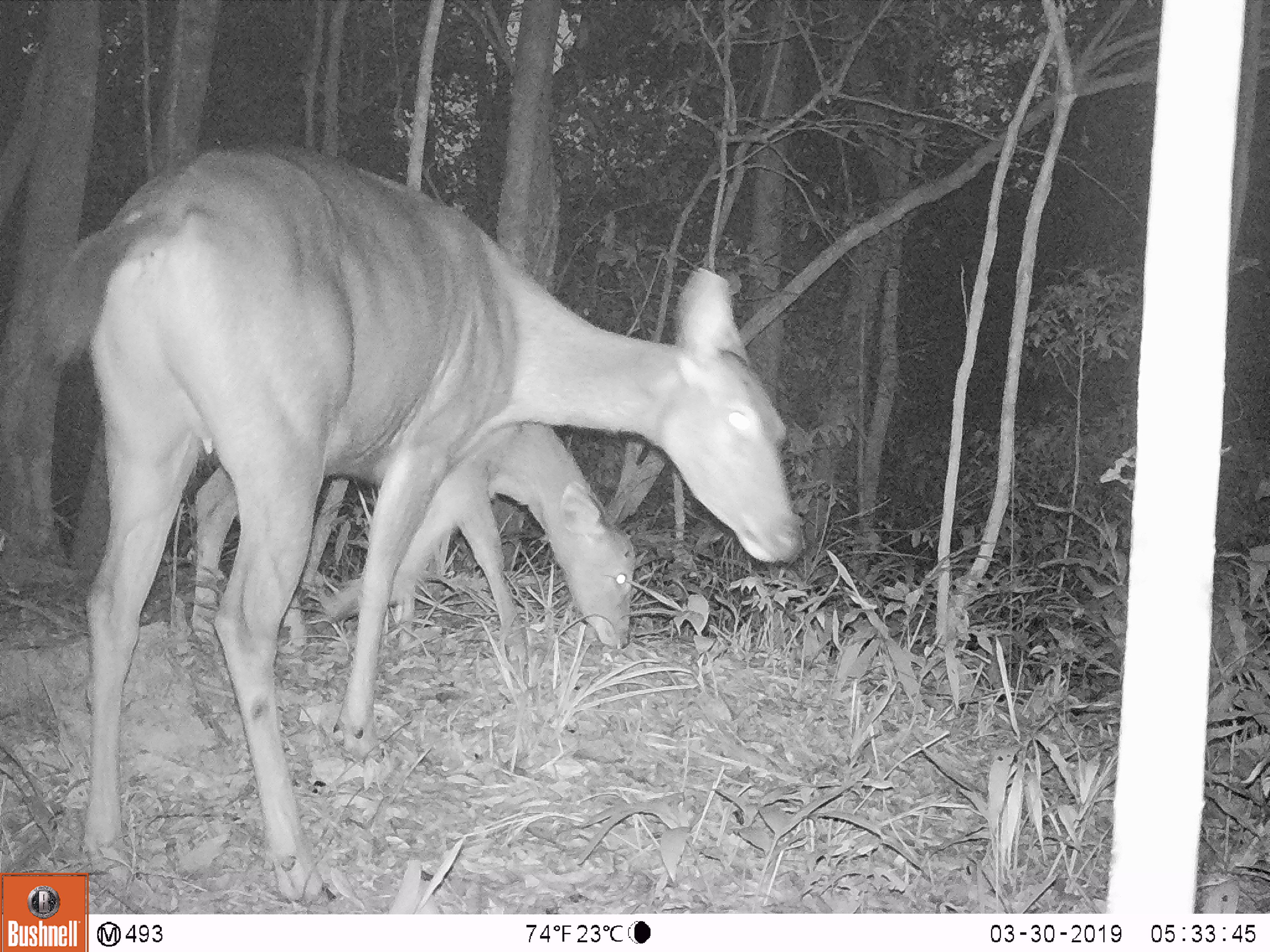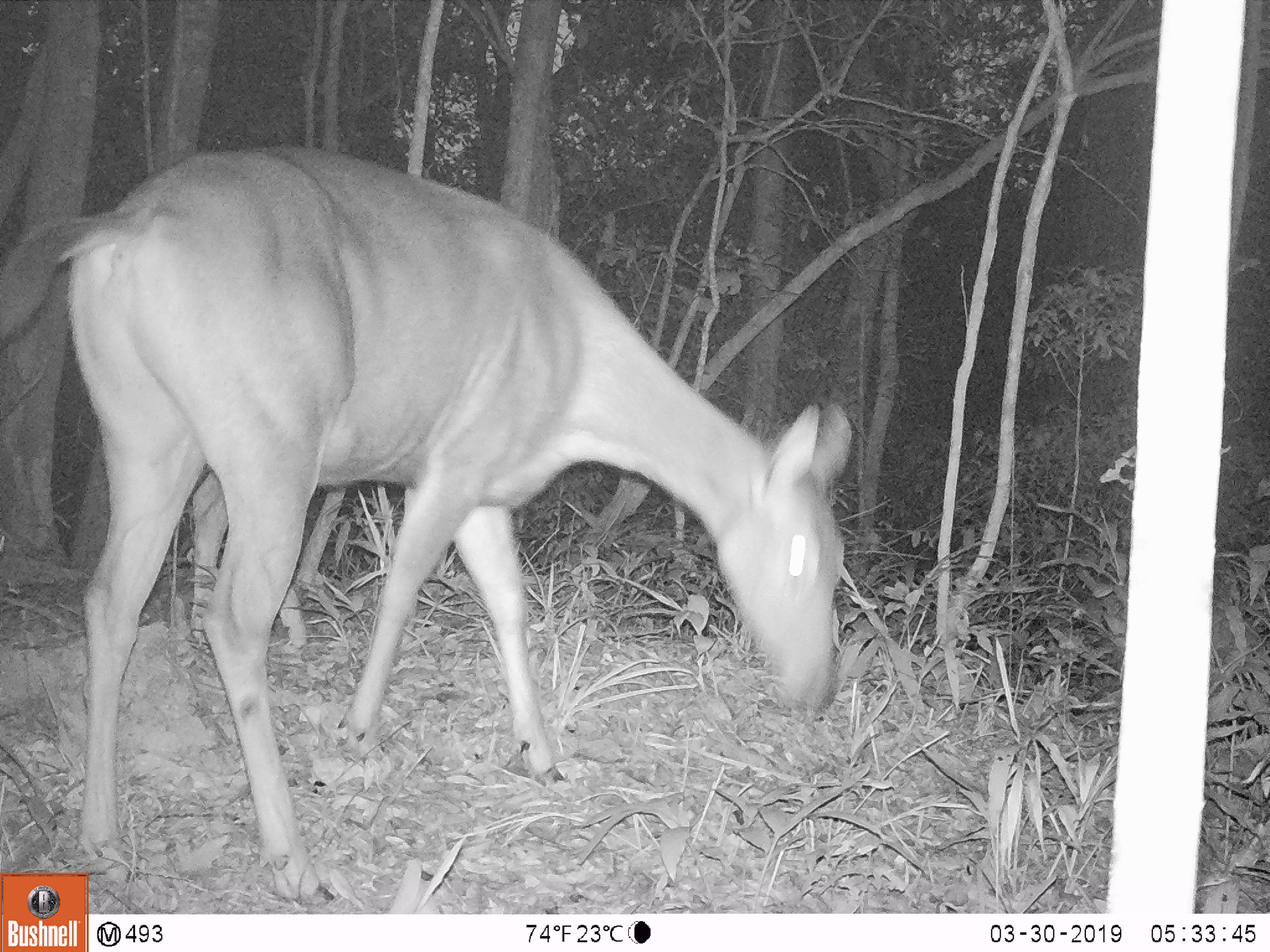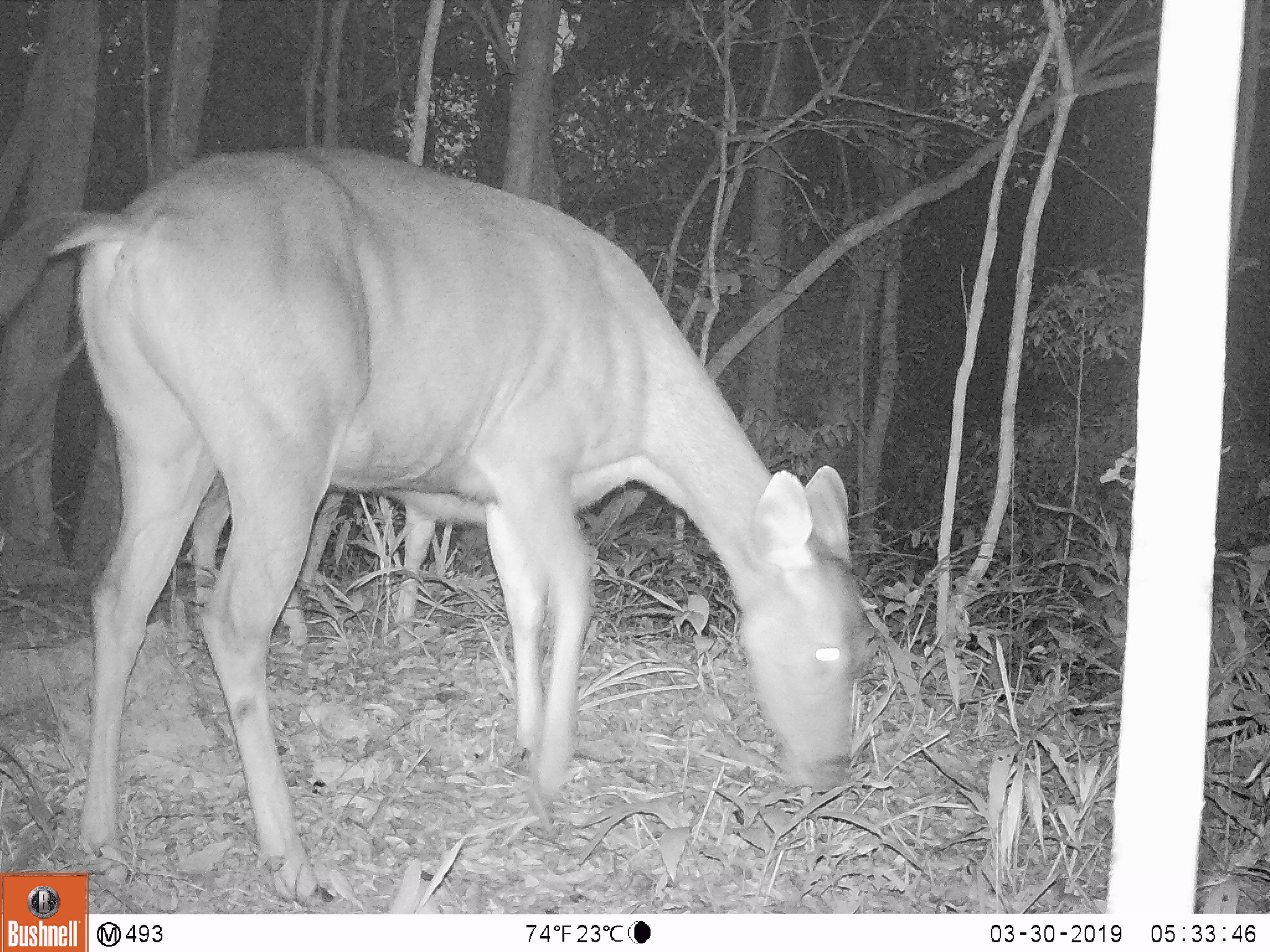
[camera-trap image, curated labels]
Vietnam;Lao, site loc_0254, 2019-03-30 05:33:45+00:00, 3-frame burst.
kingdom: Animalia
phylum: Chordata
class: Mammalia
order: Artiodactyla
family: Cervidae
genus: Rusa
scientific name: Rusa unicolor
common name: sambar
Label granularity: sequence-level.